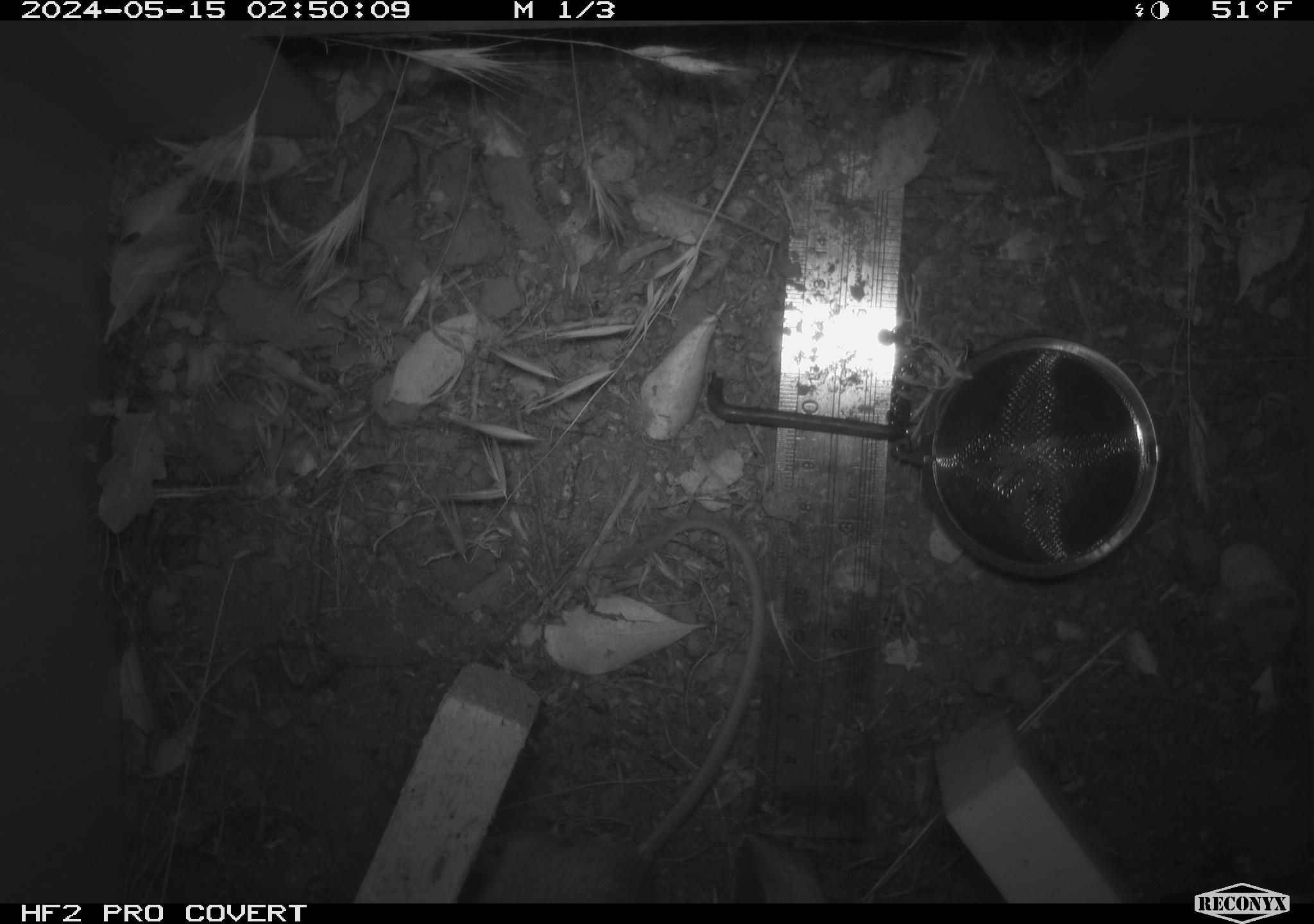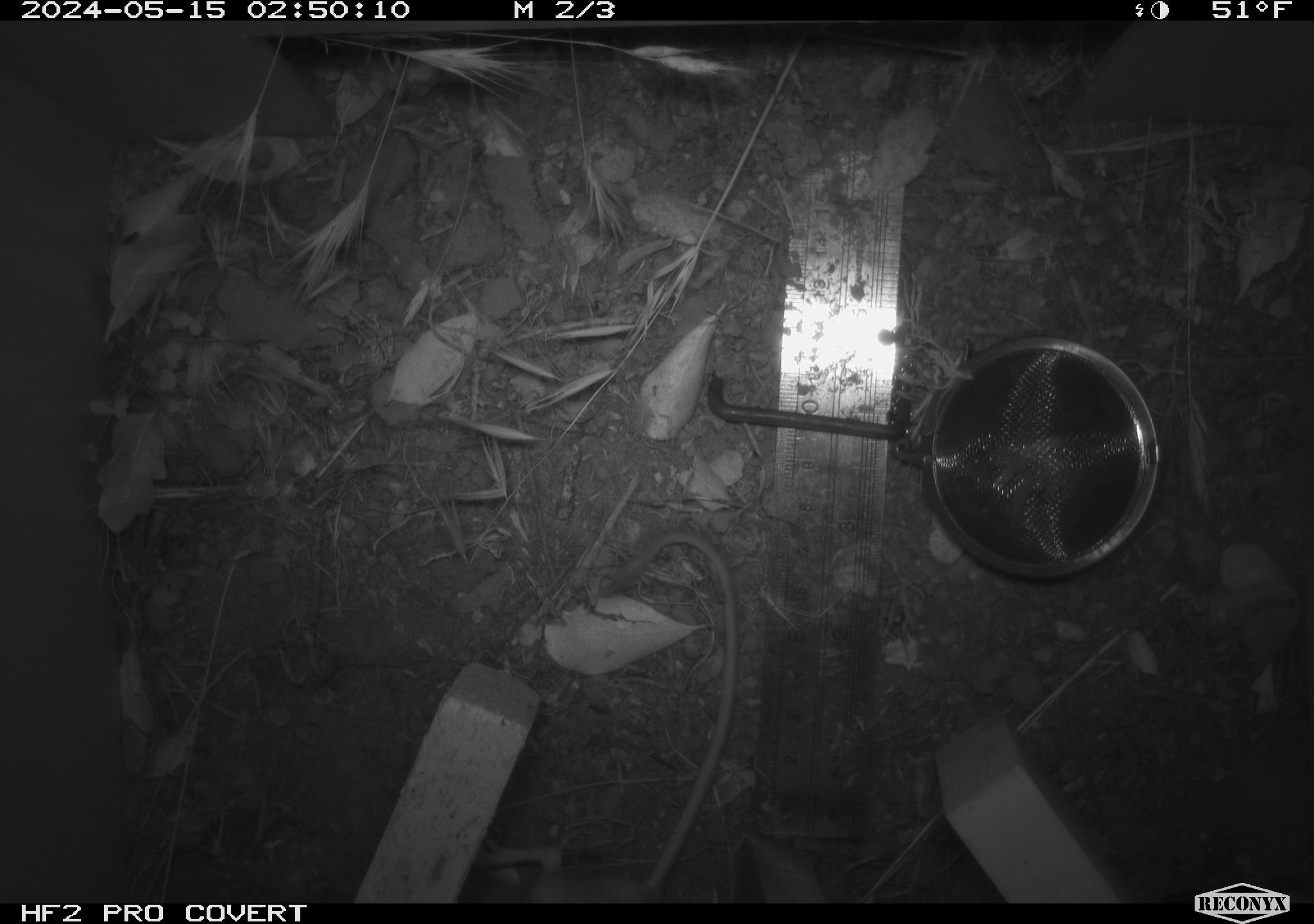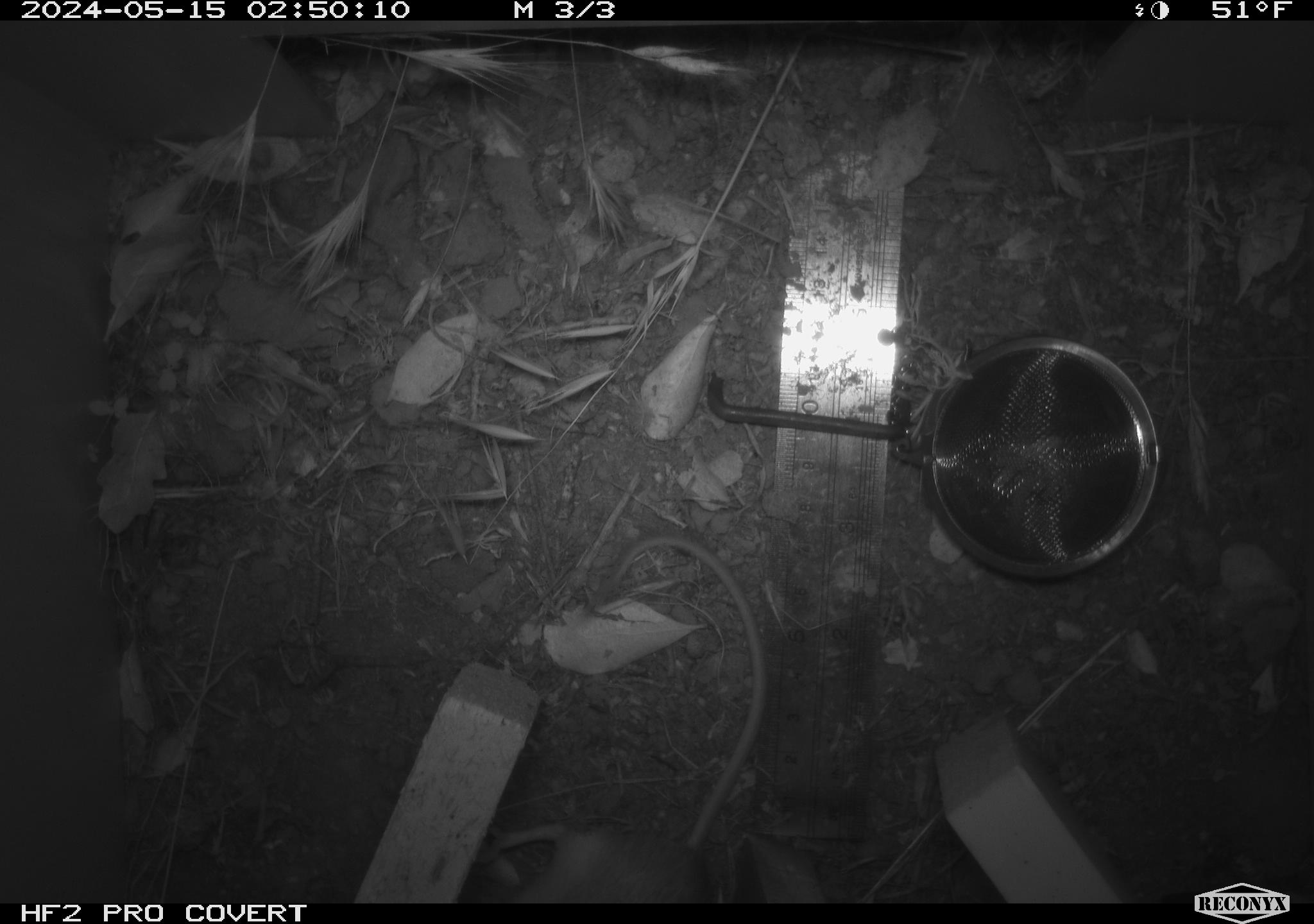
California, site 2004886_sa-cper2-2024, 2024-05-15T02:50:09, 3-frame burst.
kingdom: Animalia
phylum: Chordata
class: Mammalia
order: Rodentia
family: Heteromyidae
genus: Dipodomys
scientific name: Dipodomys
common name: kangaroo rats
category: dipodomys species